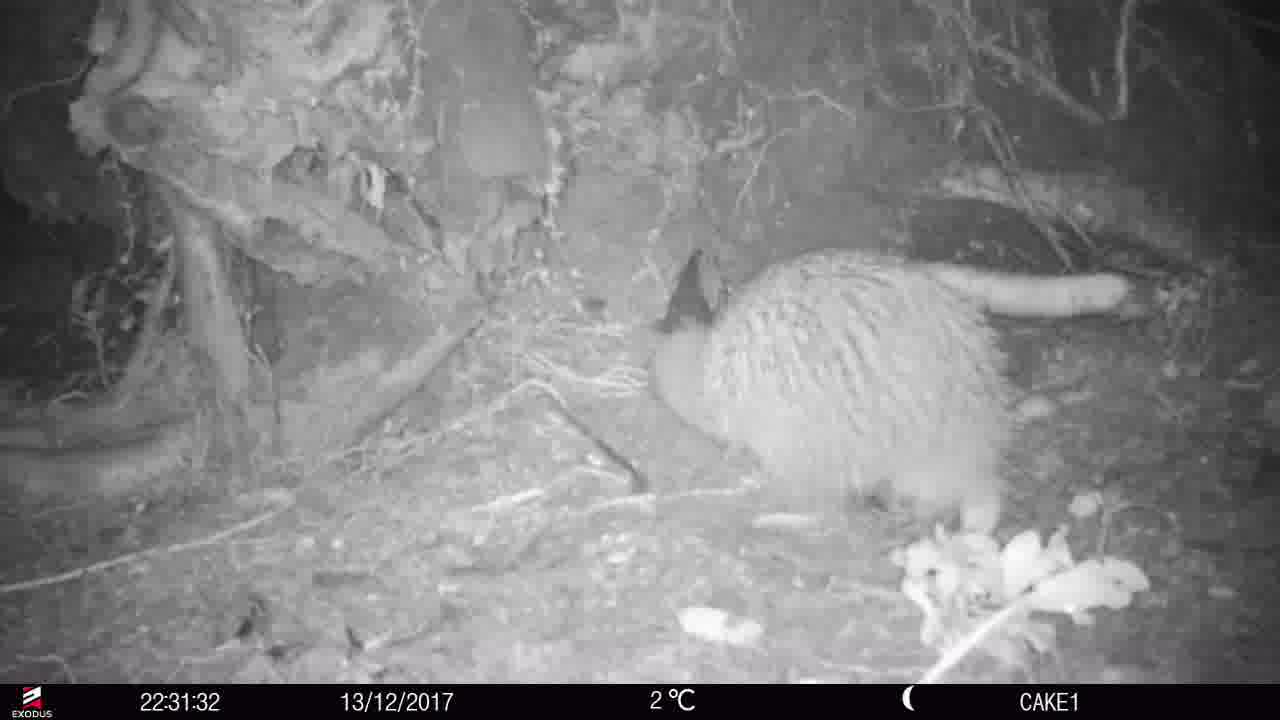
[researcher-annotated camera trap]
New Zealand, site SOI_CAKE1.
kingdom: Animalia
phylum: Chordata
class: Aves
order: Apterygiformes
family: Apterygidae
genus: Apteryx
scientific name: Apteryx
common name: kiwi